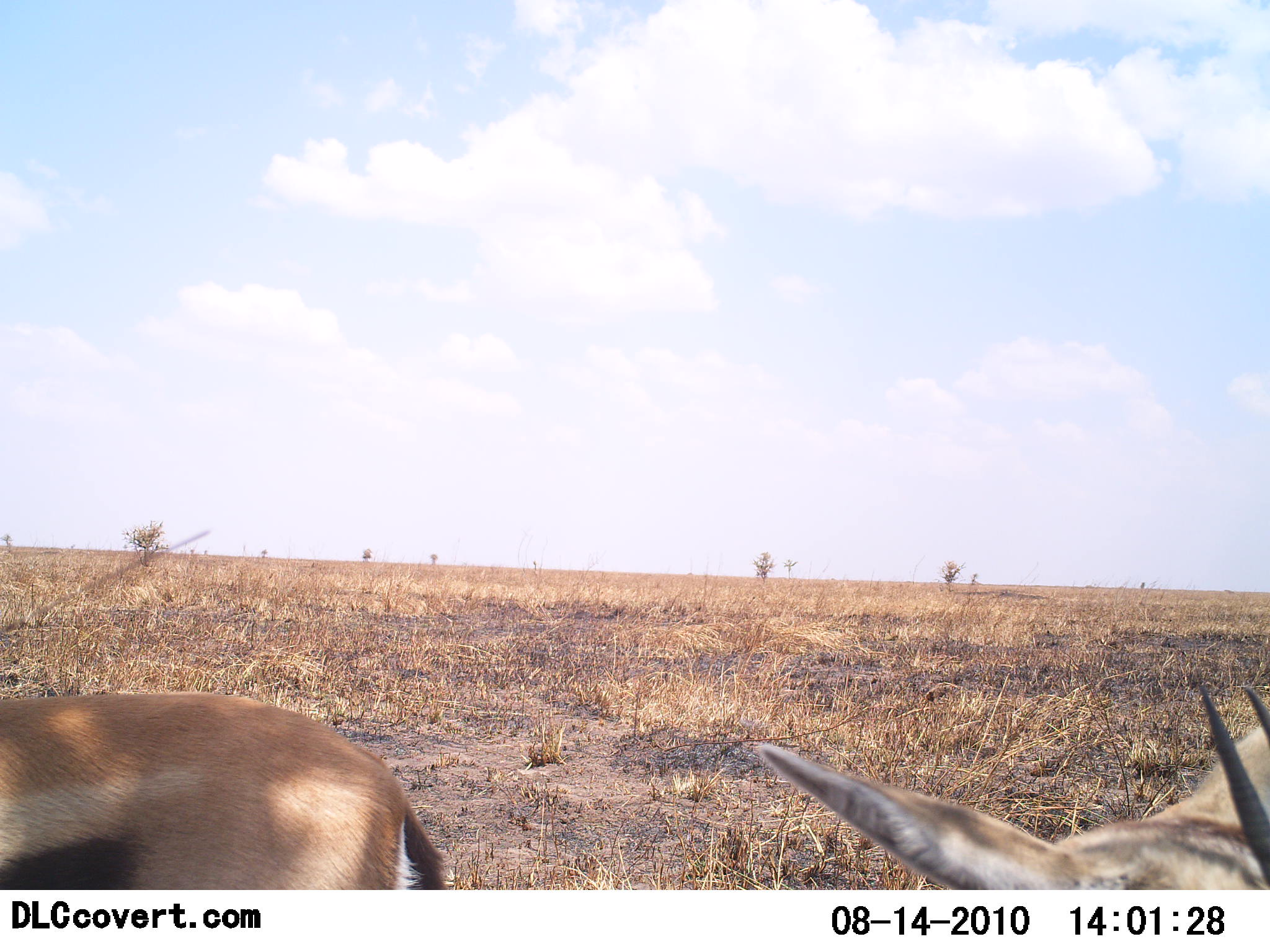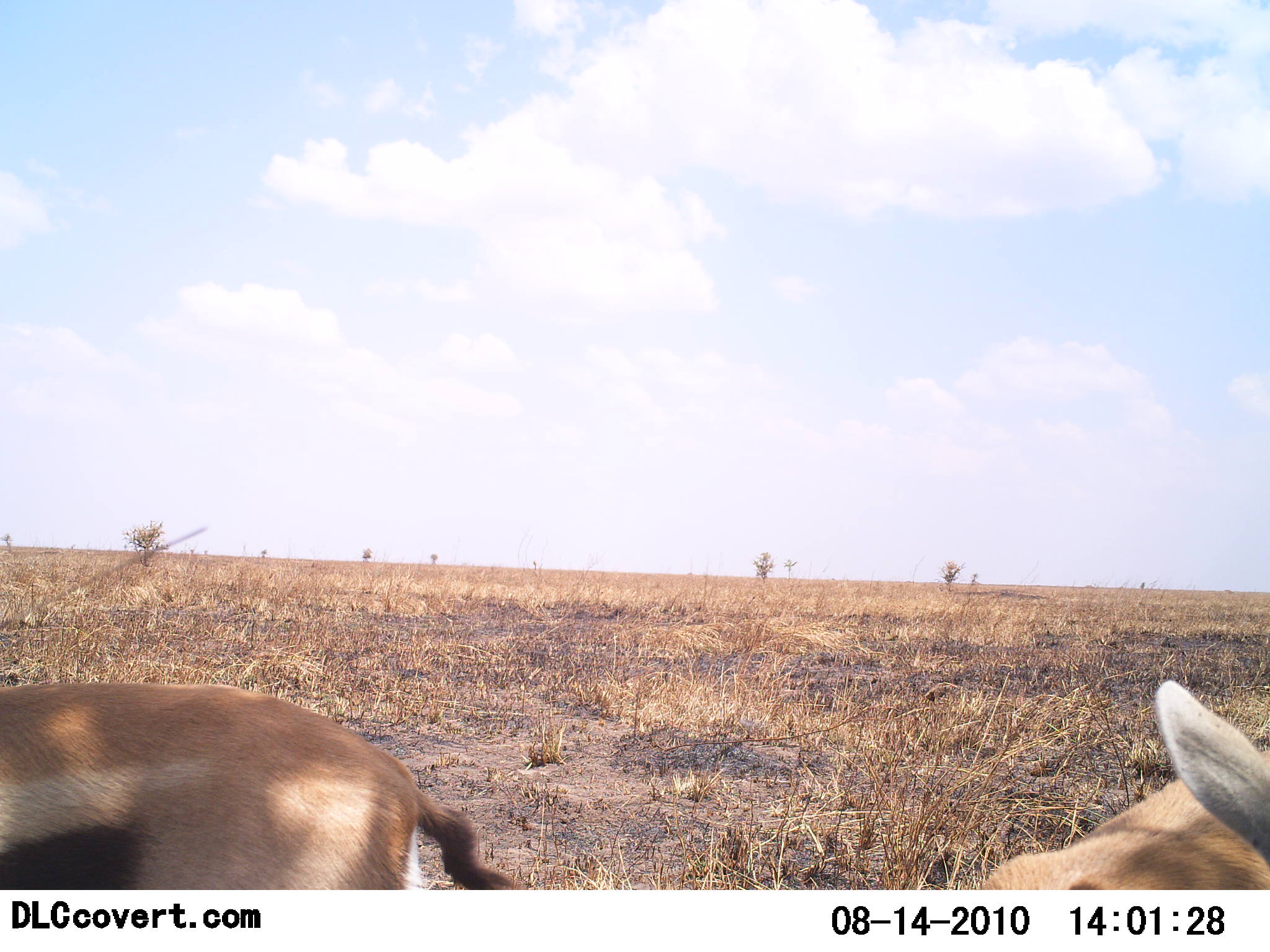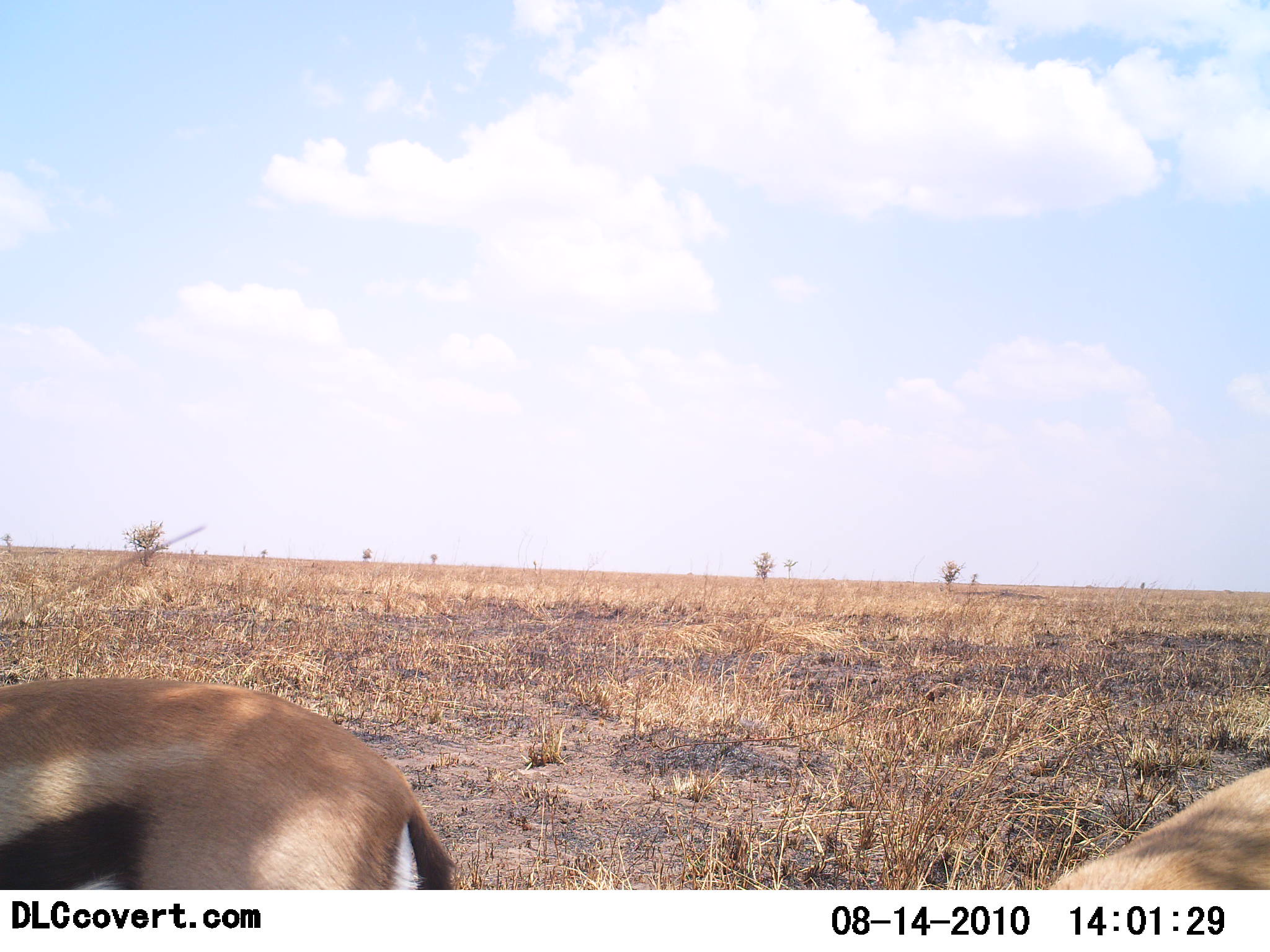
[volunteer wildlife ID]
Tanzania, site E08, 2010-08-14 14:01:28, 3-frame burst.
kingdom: Animalia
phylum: Chordata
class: Mammalia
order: Artiodactyla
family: Bovidae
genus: Eudorcas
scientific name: Eudorcas thomsonii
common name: thomson's gazelle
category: gazellethomsons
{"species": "gazellethomsons (thomson's gazelle) (Eudorcas thomsonii)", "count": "2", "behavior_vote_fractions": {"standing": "75%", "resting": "0%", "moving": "17%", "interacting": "0%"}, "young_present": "8%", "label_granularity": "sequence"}